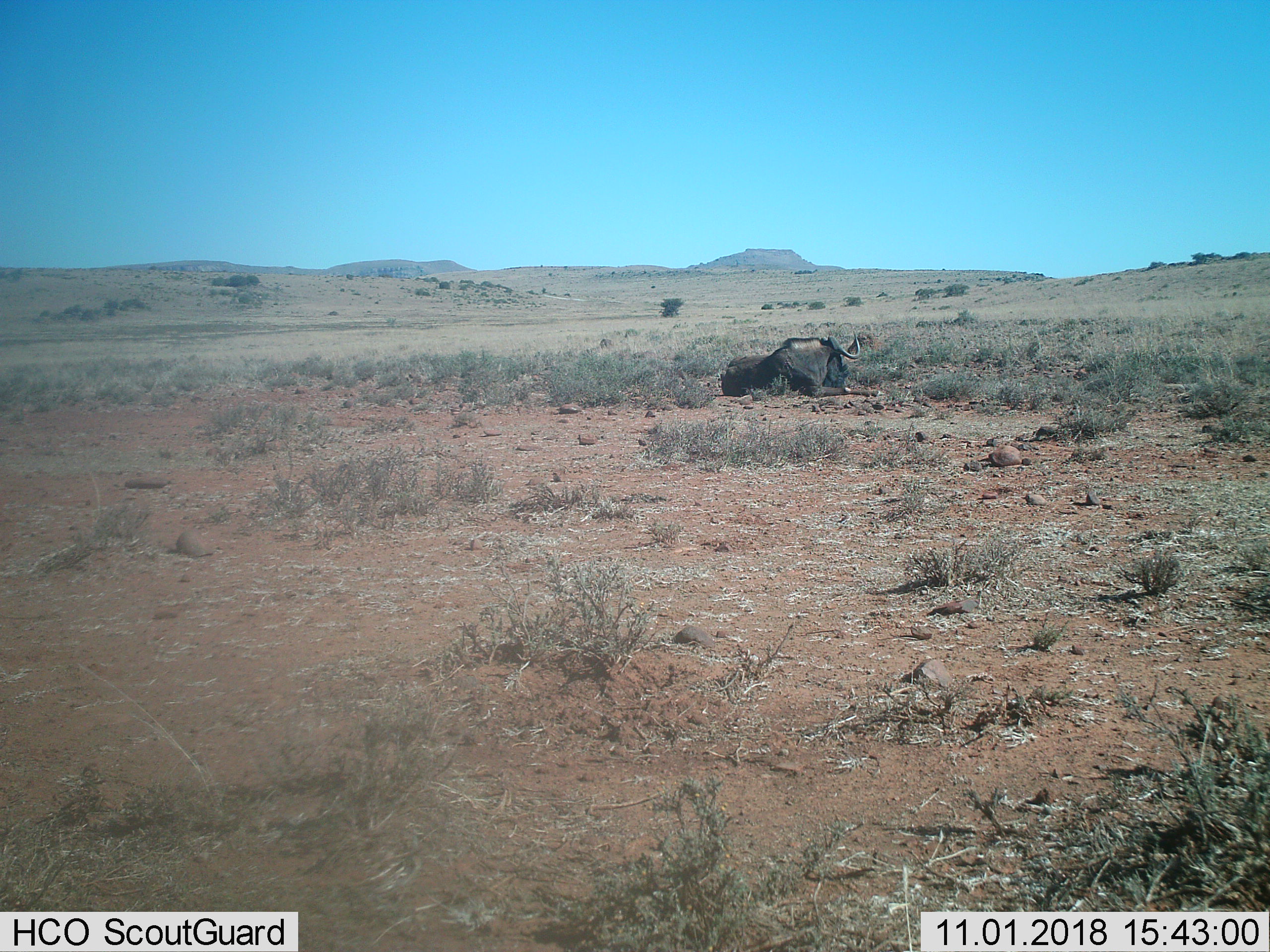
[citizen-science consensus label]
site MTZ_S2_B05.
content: unidentified animal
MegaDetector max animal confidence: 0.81